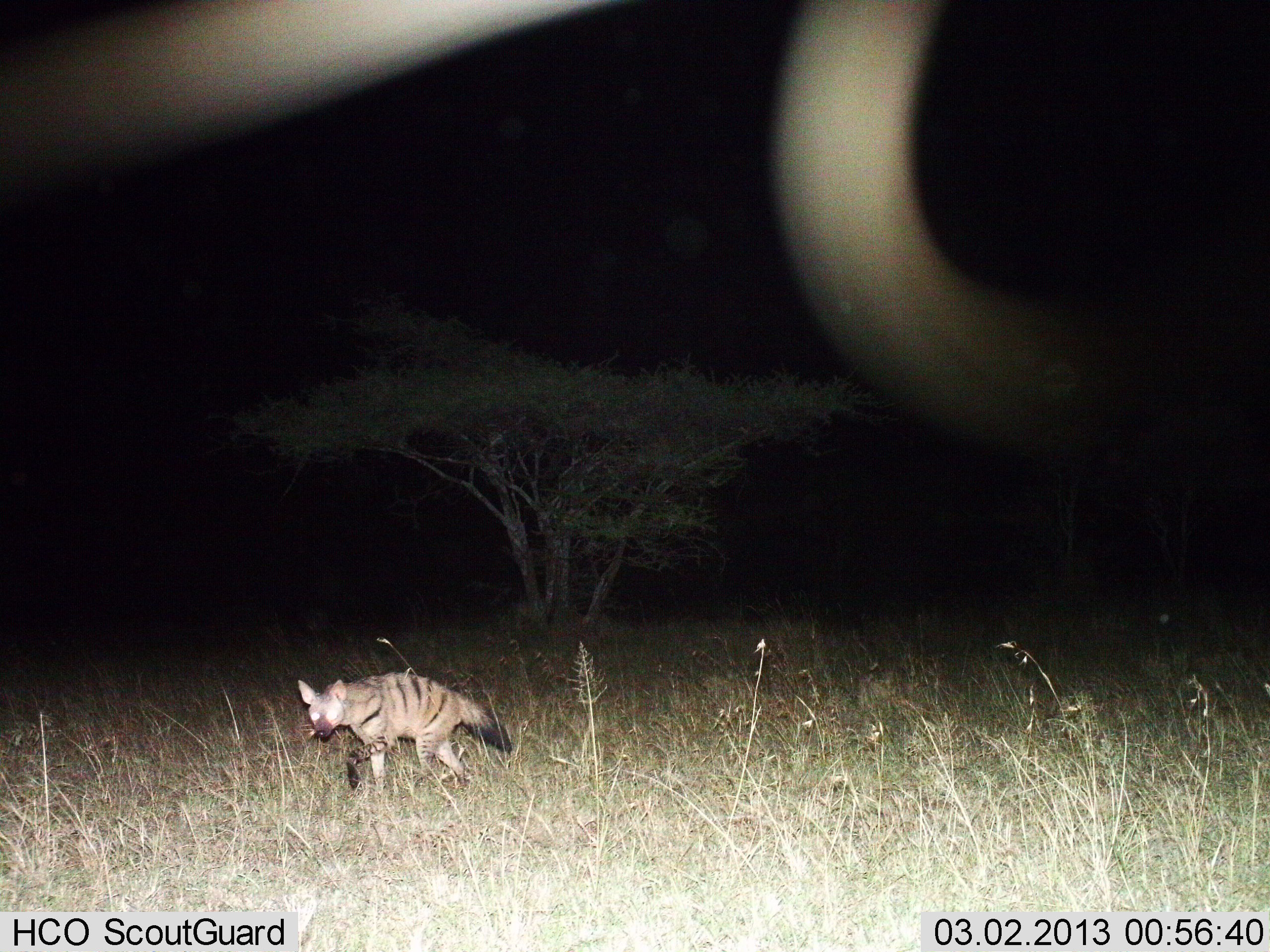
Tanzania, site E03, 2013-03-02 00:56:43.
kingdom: Animalia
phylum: Chordata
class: Mammalia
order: Carnivora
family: Hyaenidae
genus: Proteles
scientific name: Proteles cristatus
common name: aardwolf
Aardwolf (Proteles cristatus), count 1. Behavior (volunteer vote fractions): standing 29%, resting 0%, moving 81%, interacting 0%. Young present (vote fraction): 0%. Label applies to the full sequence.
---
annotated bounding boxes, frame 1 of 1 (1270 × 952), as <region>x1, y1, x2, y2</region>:
animal: <region>296, 671, 513, 791</region>